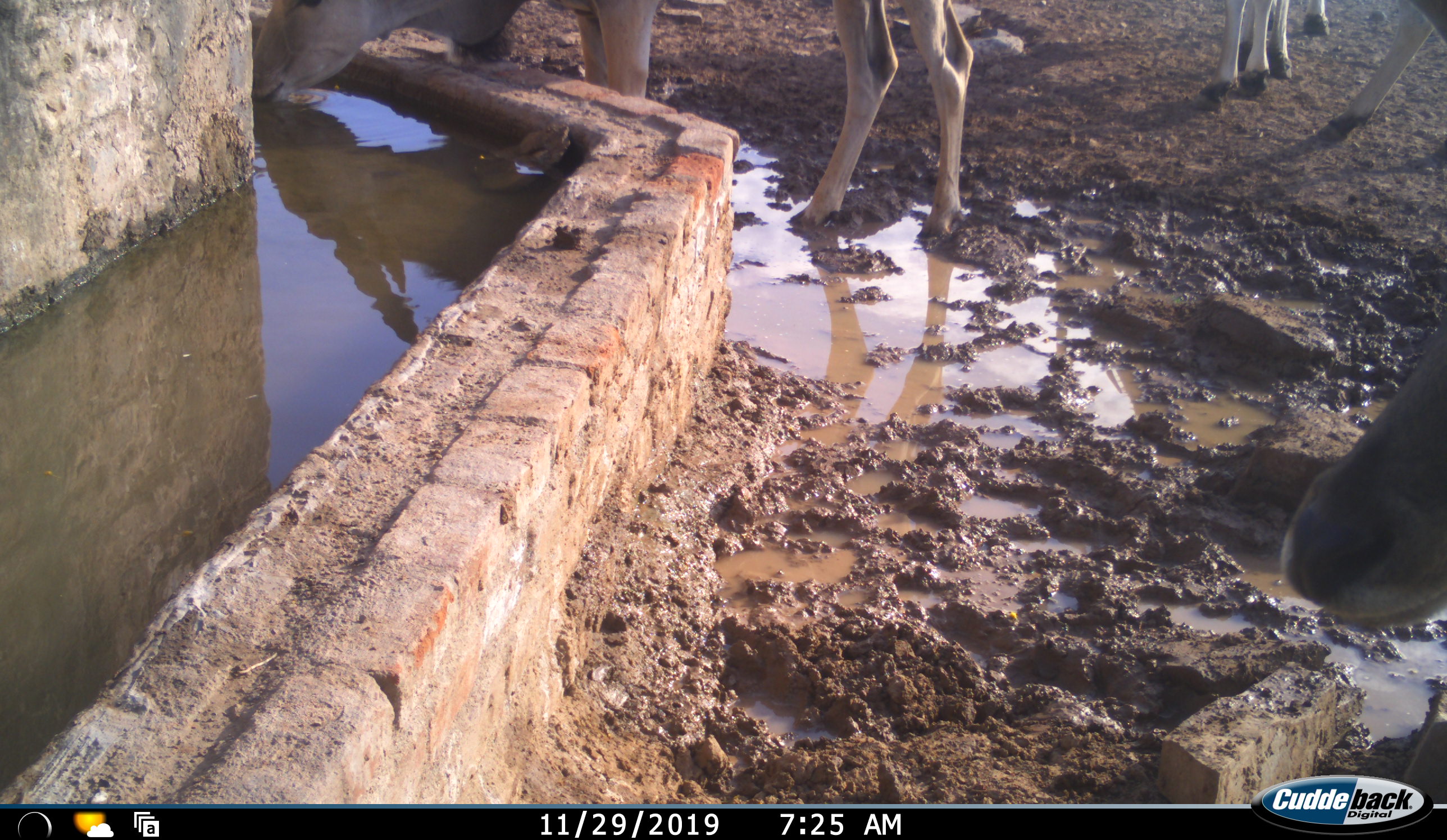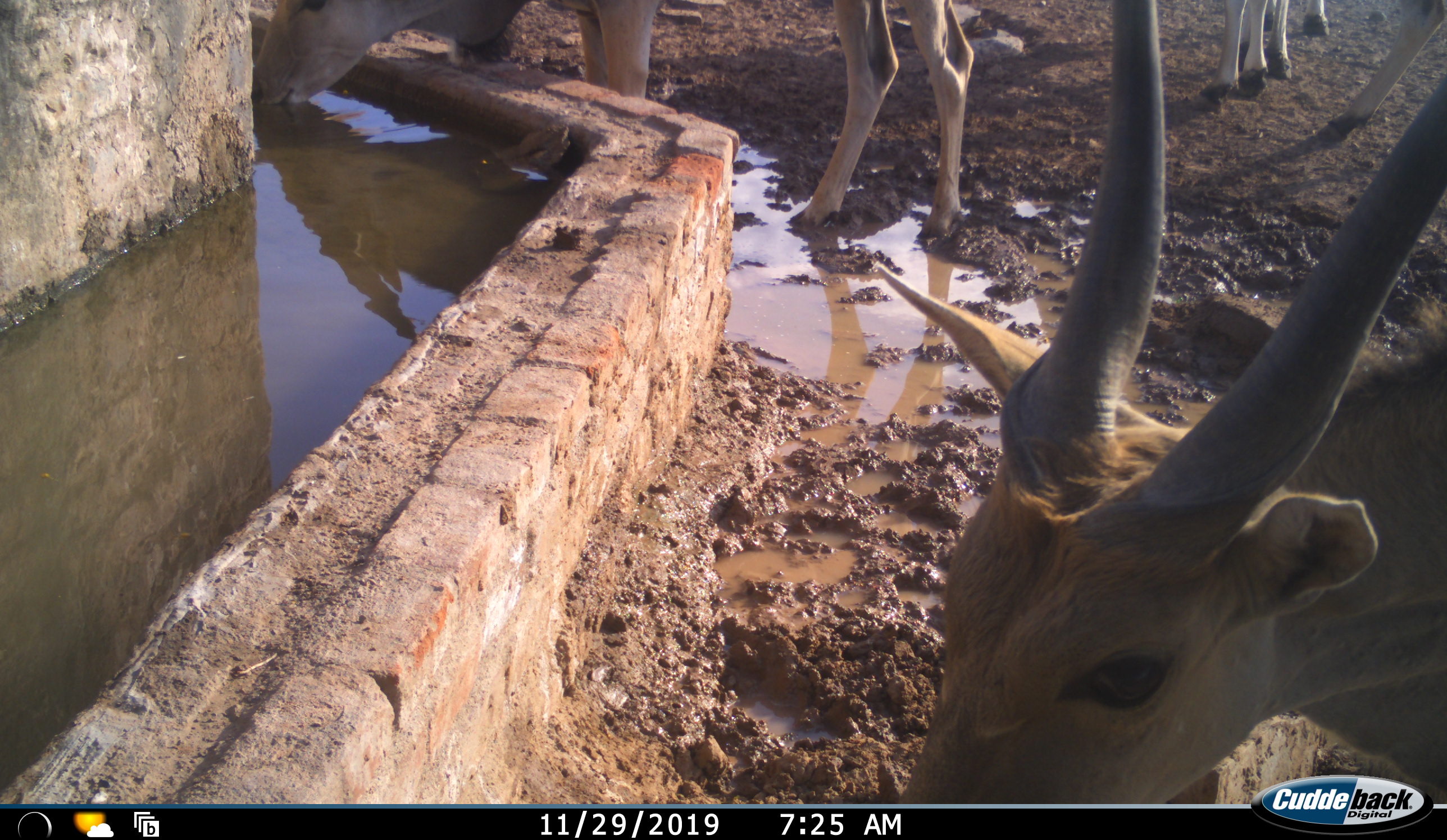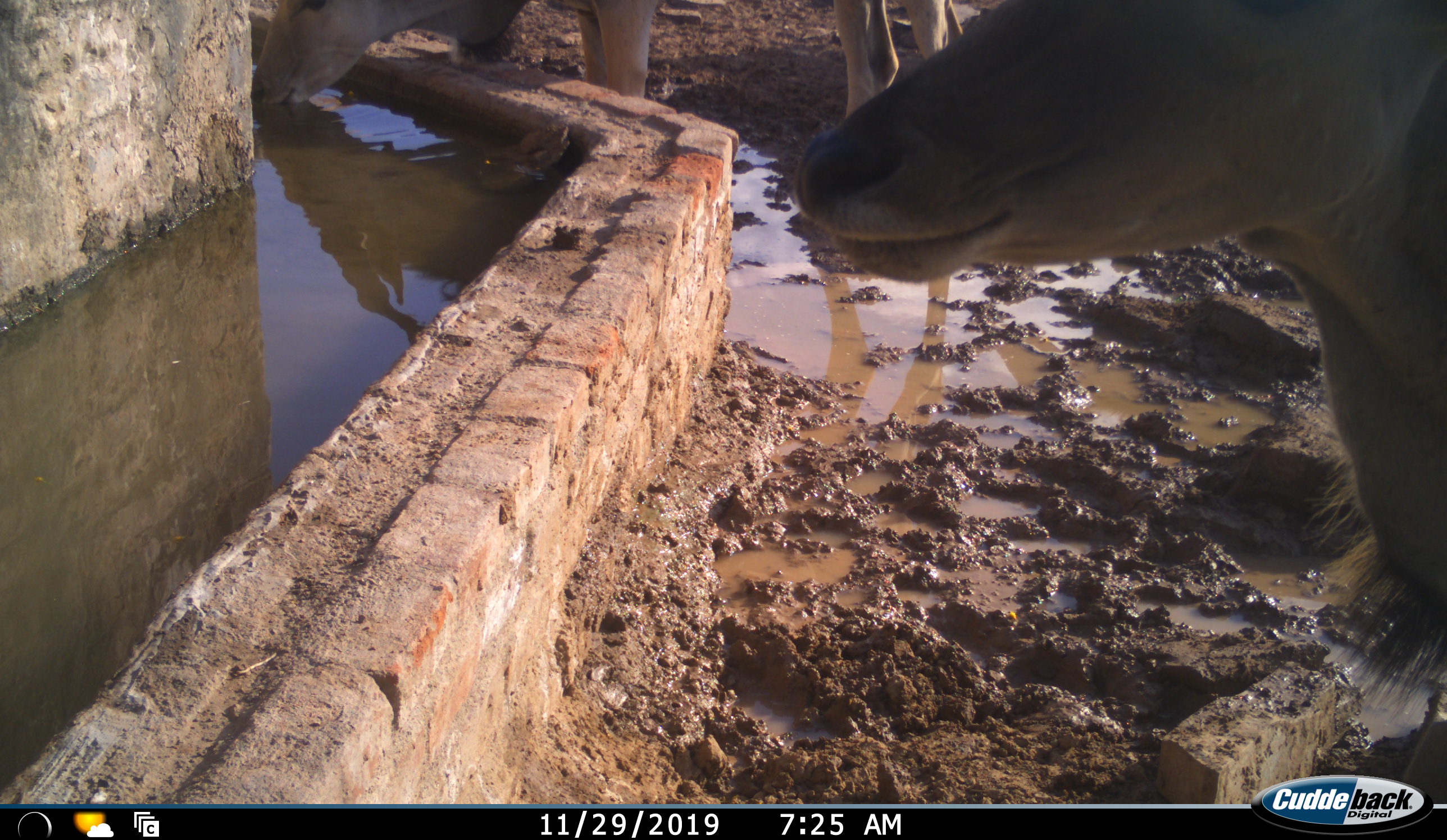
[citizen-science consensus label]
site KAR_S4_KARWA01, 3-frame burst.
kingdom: Animalia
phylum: Chordata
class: Mammalia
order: Artiodactyla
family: Bovidae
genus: Tragelaphus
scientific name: Tragelaphus oryx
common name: eland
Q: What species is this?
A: Eland (Tragelaphus oryx).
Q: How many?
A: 4.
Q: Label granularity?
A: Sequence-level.